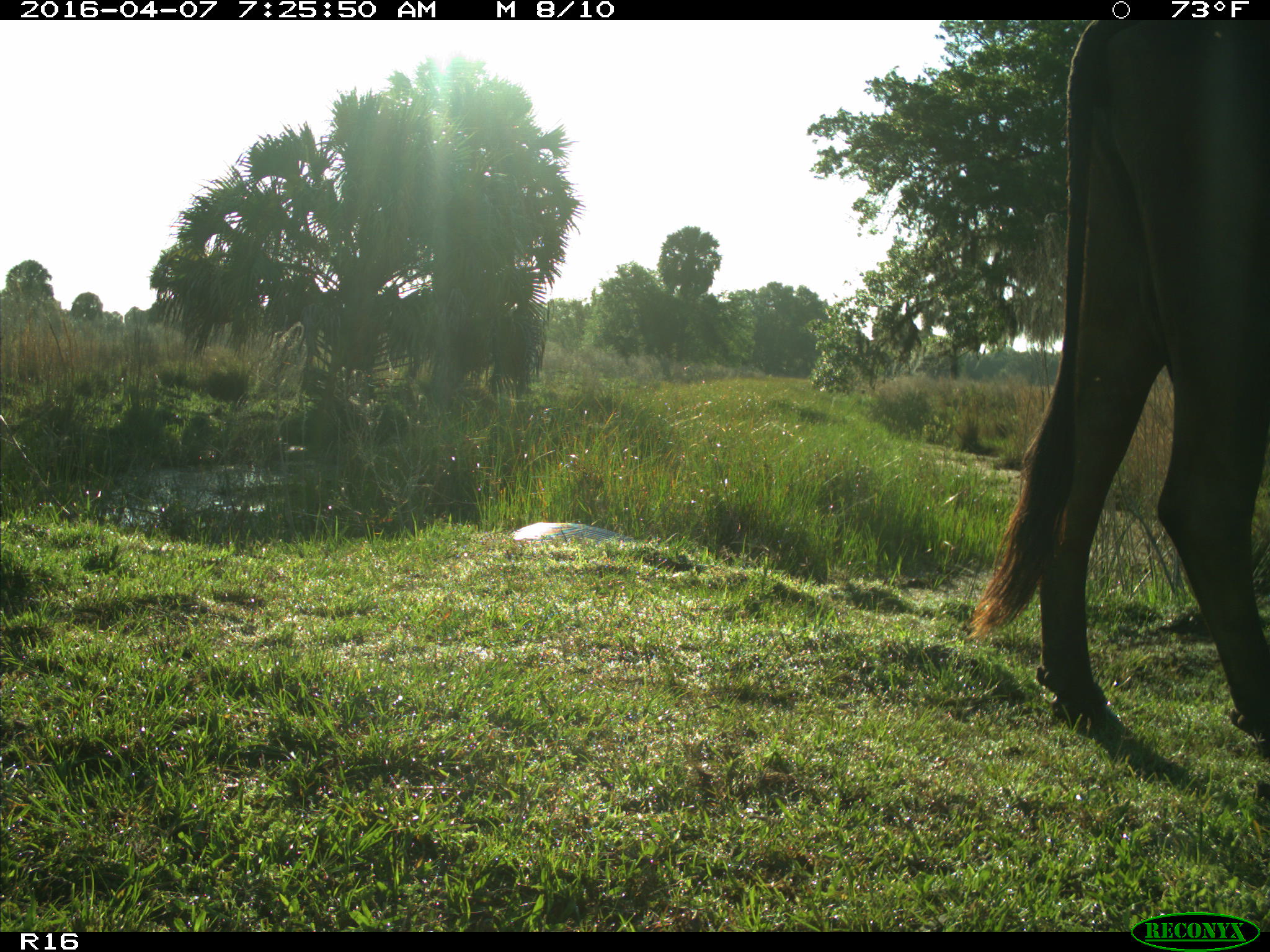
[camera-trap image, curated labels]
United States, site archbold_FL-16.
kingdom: Animalia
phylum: Chordata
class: Mammalia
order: Artiodactyla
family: Bovidae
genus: Bos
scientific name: Bos taurus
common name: domestic cow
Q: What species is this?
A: Bos taurus (domestic cow).